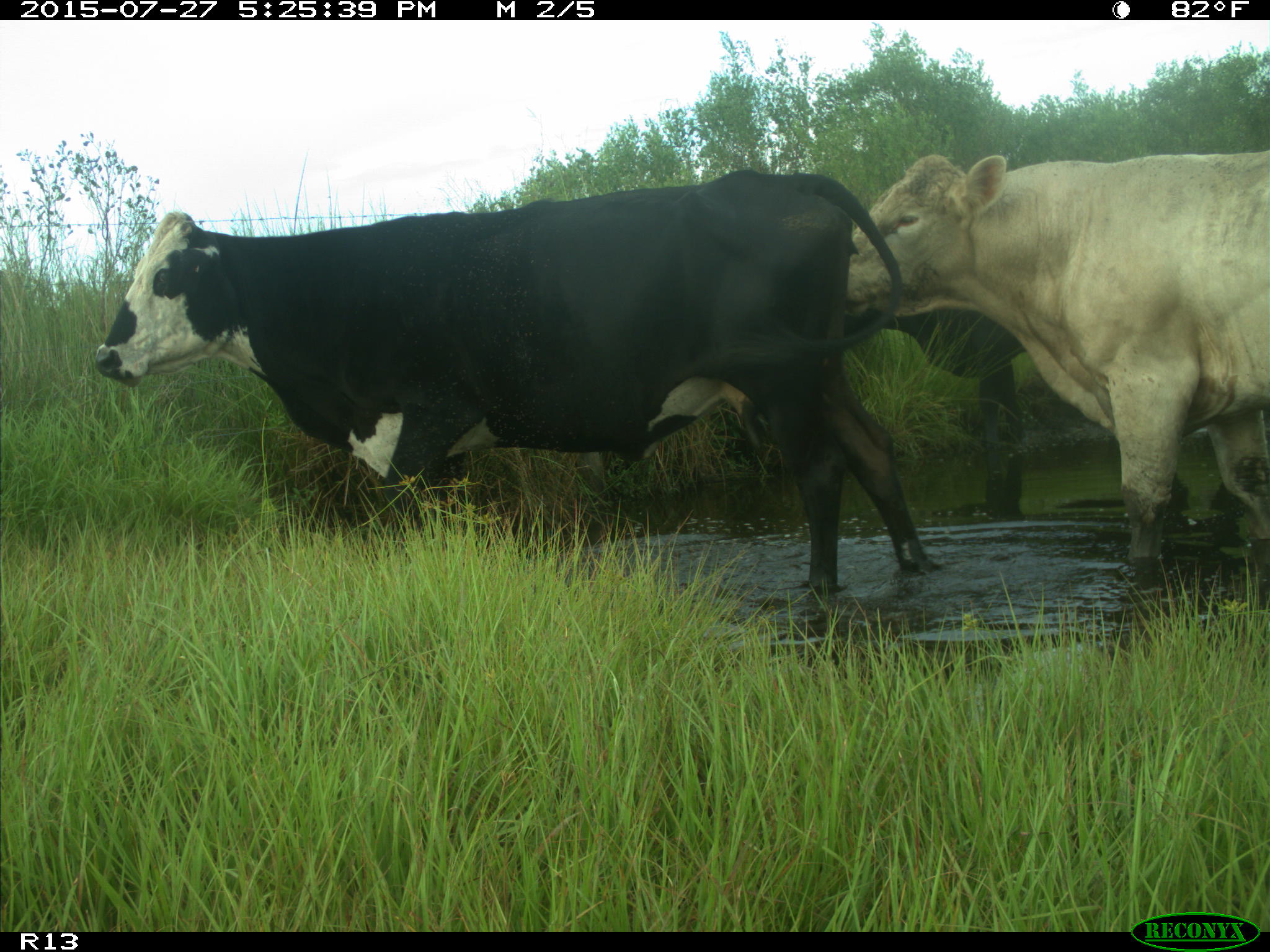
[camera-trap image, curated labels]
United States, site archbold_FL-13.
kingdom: Animalia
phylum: Chordata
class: Mammalia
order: Artiodactyla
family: Bovidae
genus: Bos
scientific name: Bos taurus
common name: domestic cow